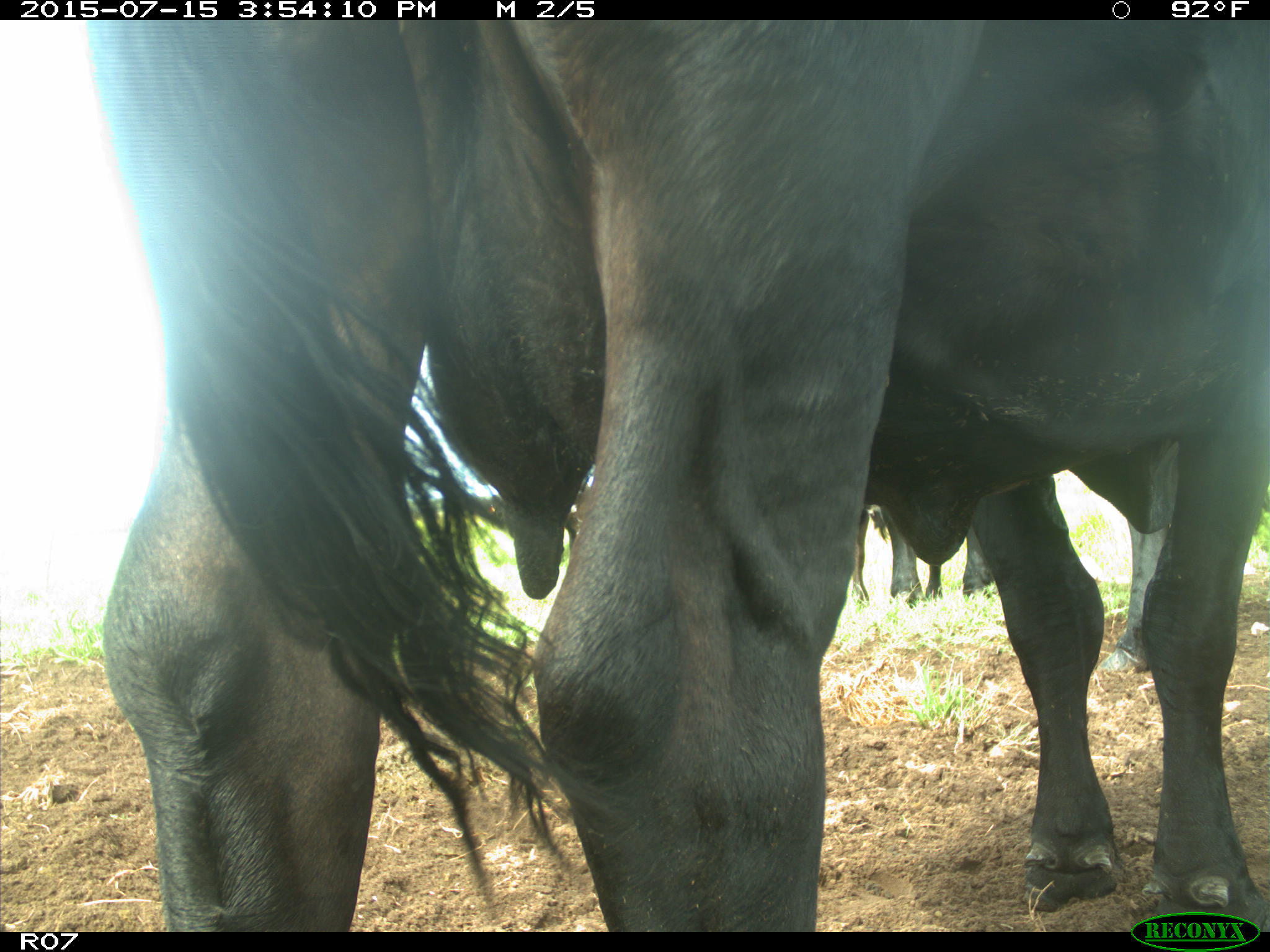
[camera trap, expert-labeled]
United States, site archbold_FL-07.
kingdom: Animalia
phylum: Chordata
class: Mammalia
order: Artiodactyla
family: Bovidae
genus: Bos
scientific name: Bos taurus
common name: domestic cow